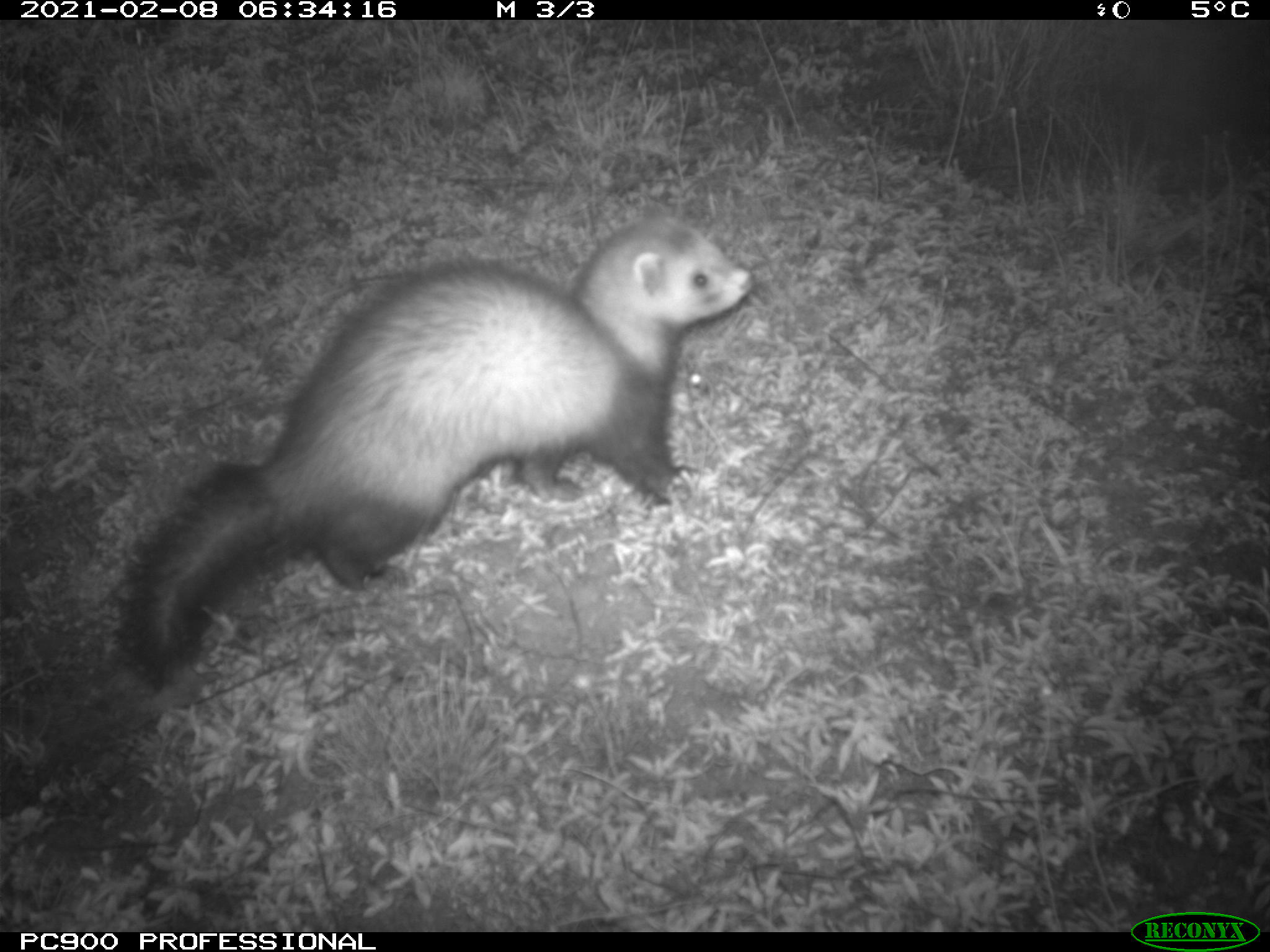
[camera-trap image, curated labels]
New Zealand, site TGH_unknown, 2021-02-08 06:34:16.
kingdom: Animalia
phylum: Chordata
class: Mammalia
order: Carnivora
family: Mustelidae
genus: Mustela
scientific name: Mustela furo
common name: ferret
Ferret (Mustela furo).